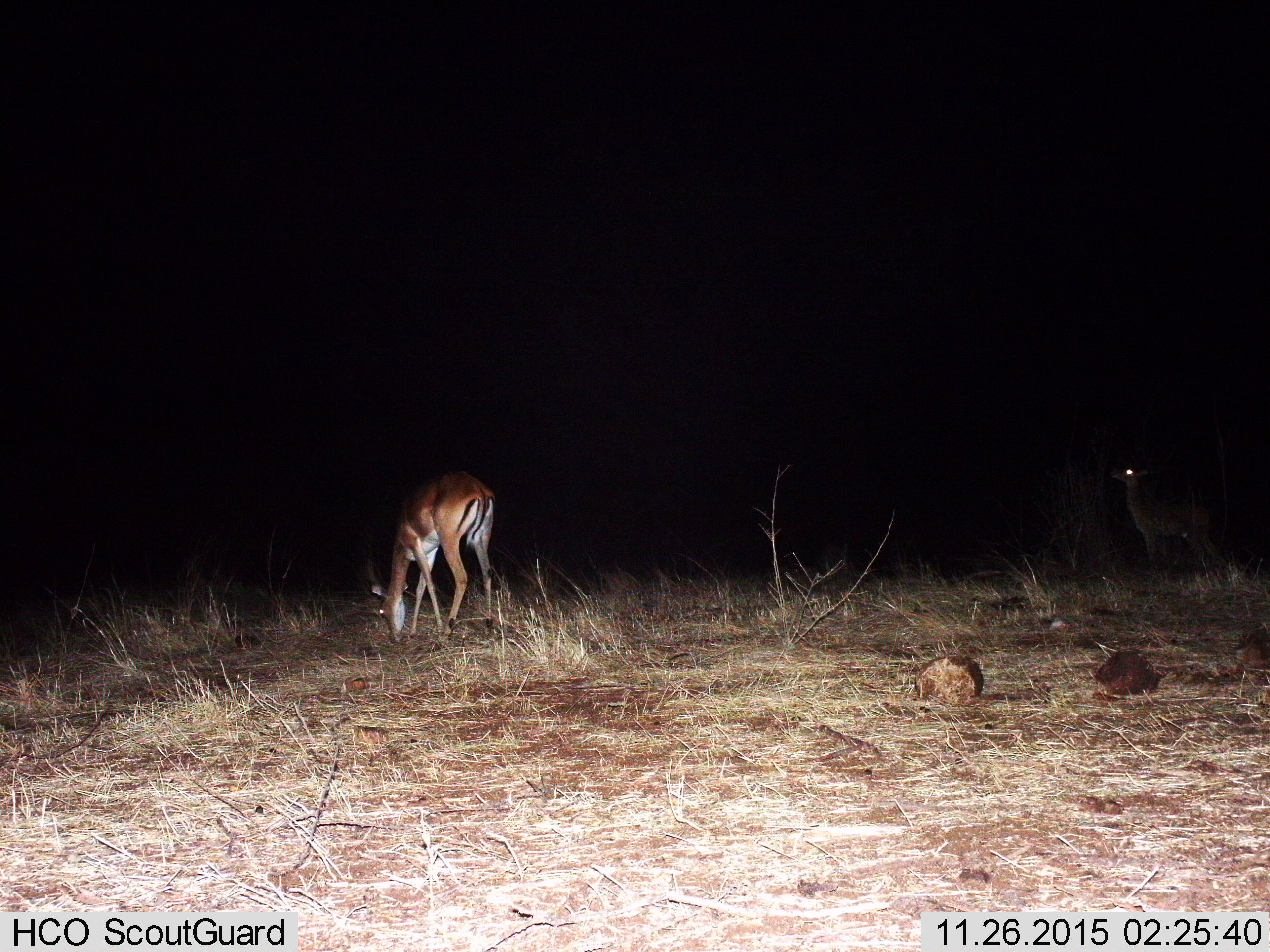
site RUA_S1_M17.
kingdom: Animalia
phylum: Chordata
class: Mammalia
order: Artiodactyla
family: Bovidae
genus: Aepyceros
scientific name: Aepyceros melampus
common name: impala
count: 2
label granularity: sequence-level